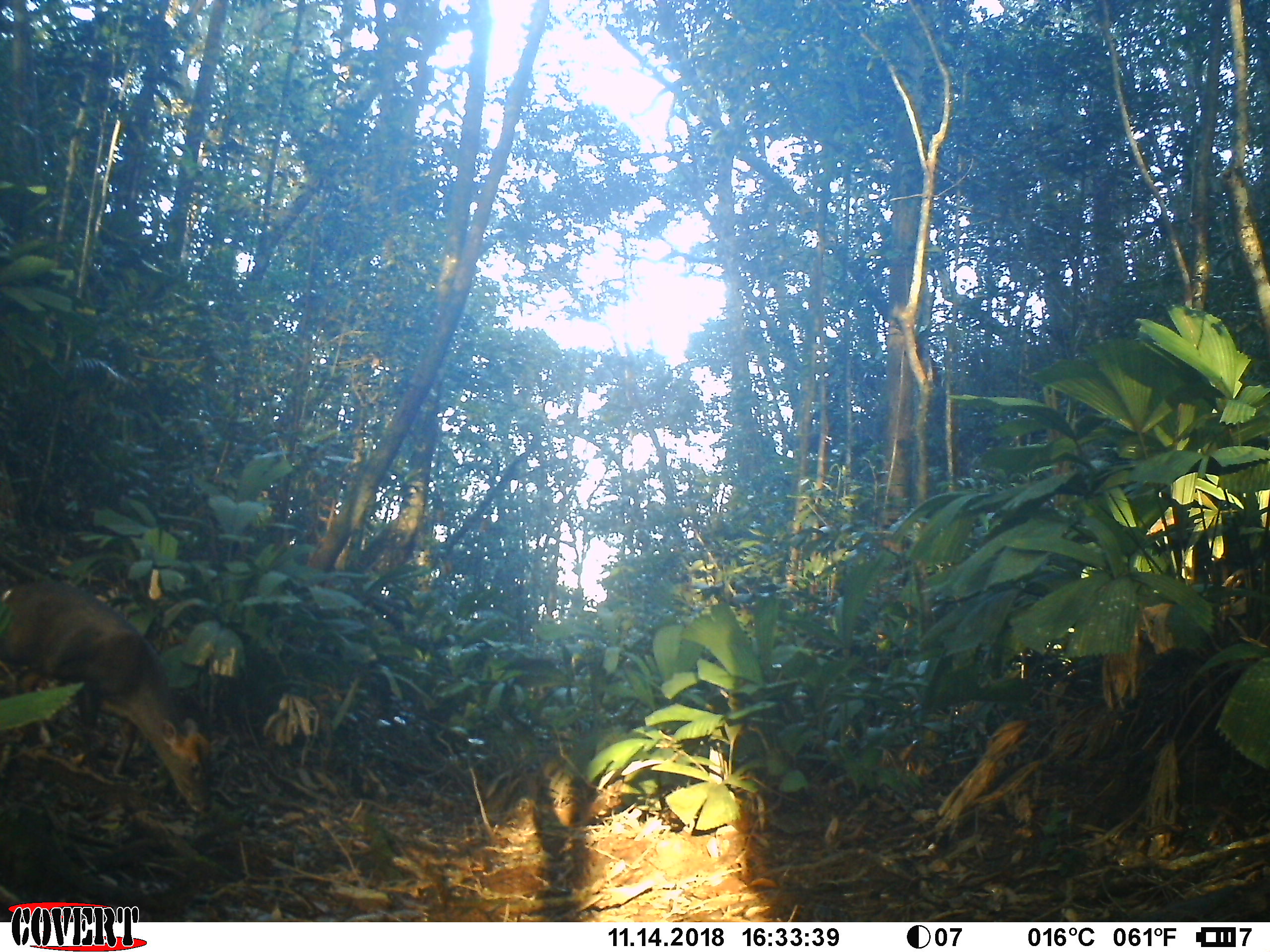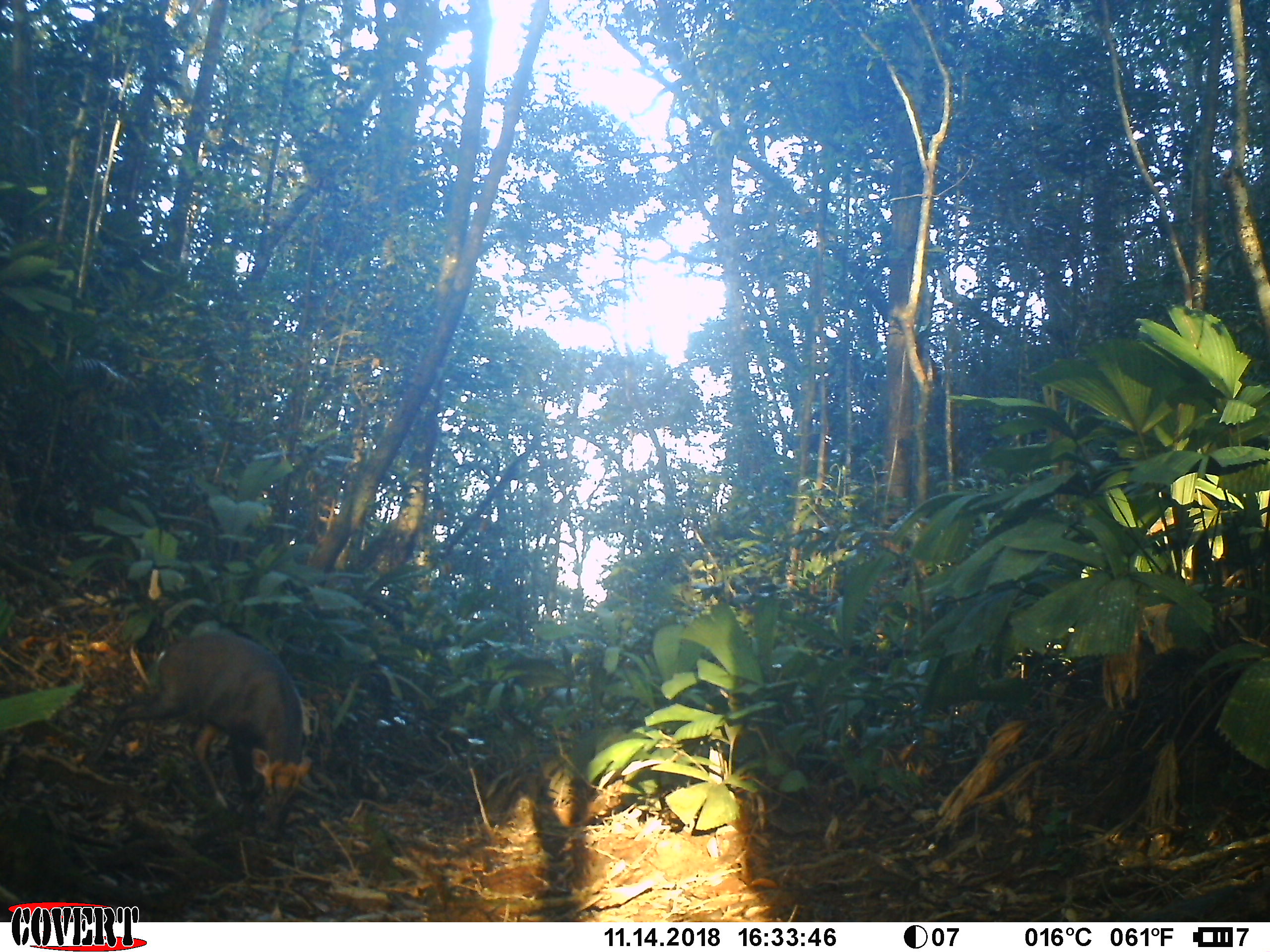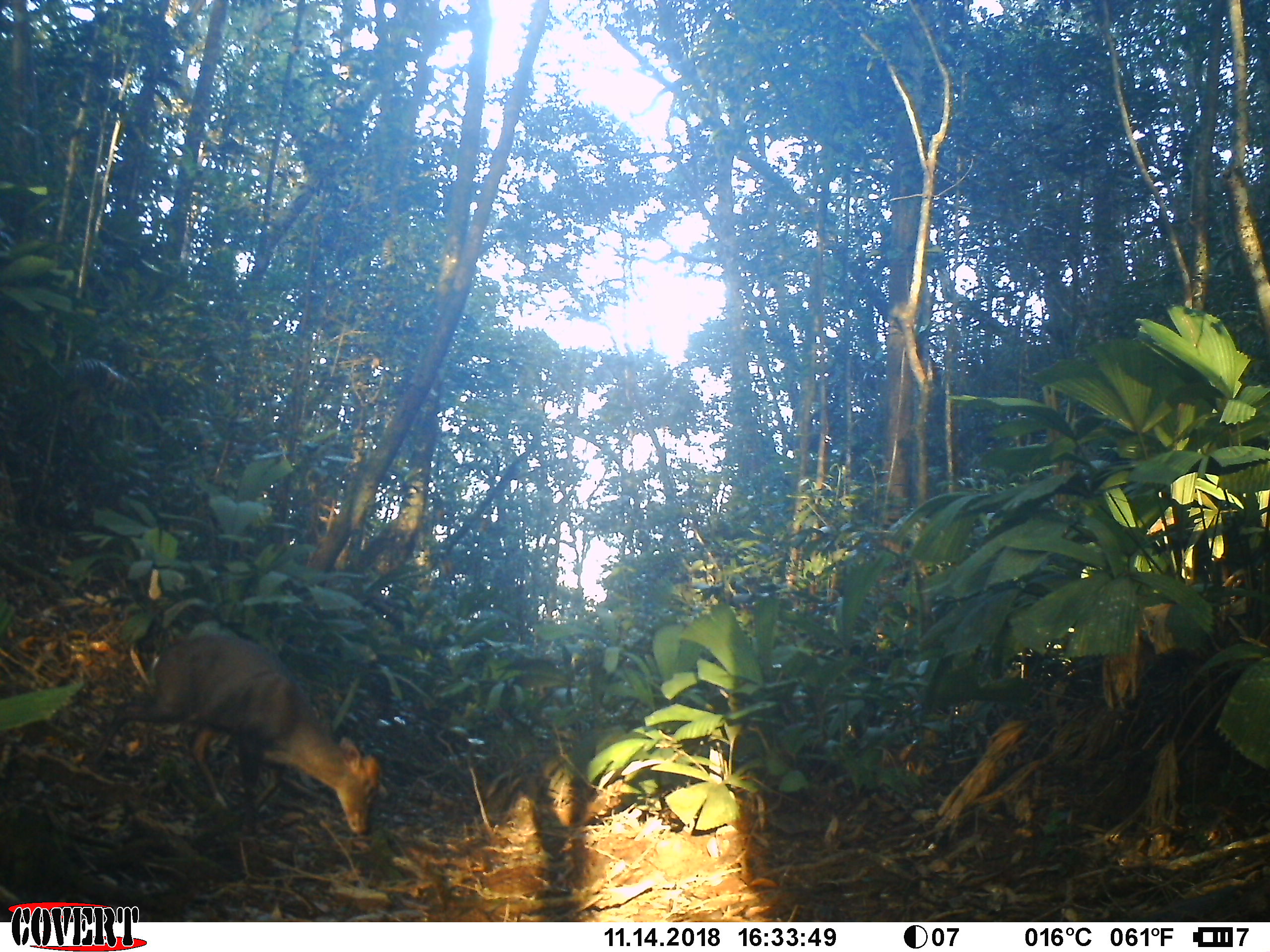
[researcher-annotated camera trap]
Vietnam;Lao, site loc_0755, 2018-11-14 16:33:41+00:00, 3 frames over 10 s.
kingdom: Animalia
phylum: Chordata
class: Mammalia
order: Artiodactyla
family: Cervidae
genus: Muntiacus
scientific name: Muntiacus rooseveltorum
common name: roosevelt's muntjac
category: roosevelts muntjac group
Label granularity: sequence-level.